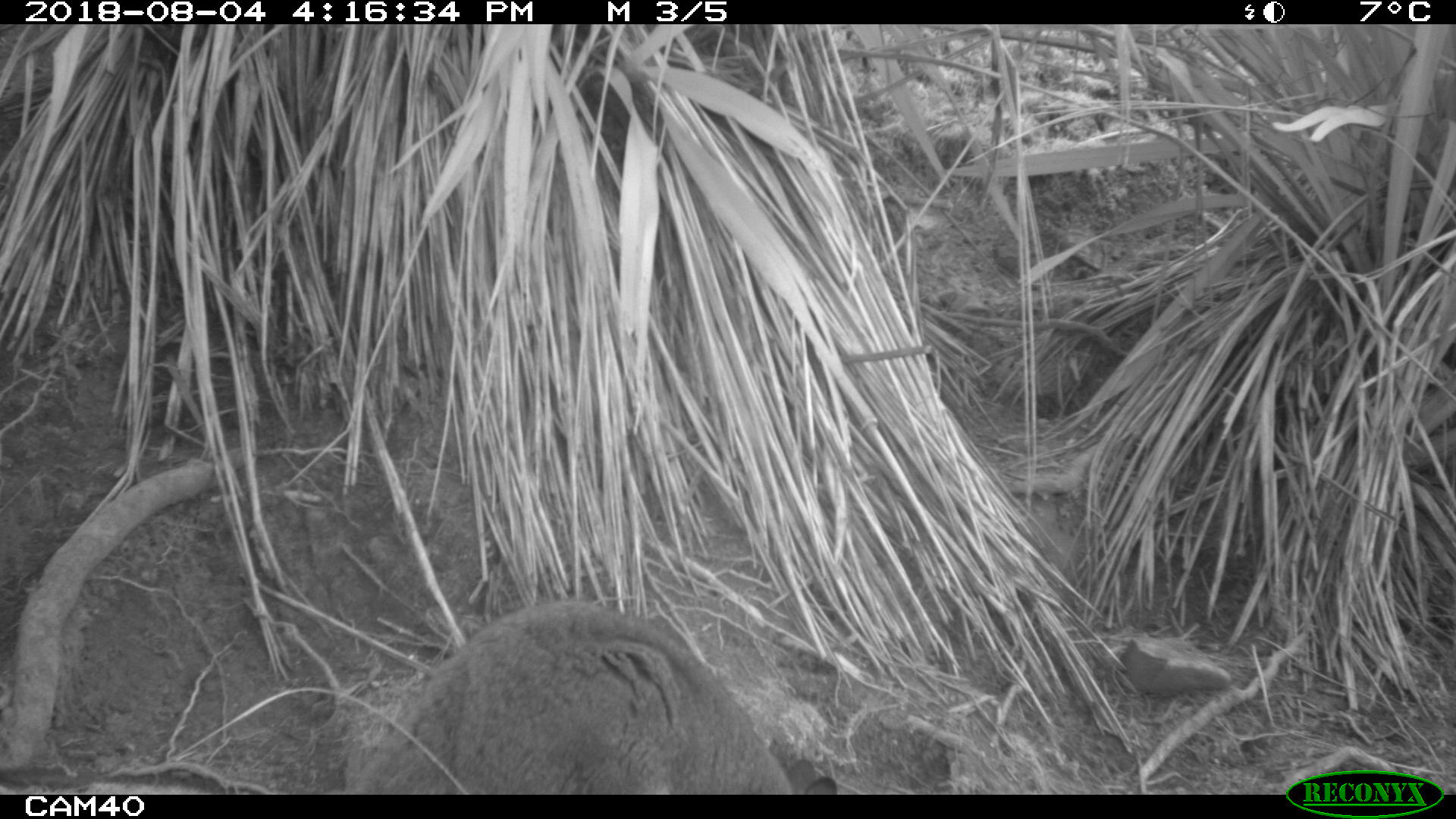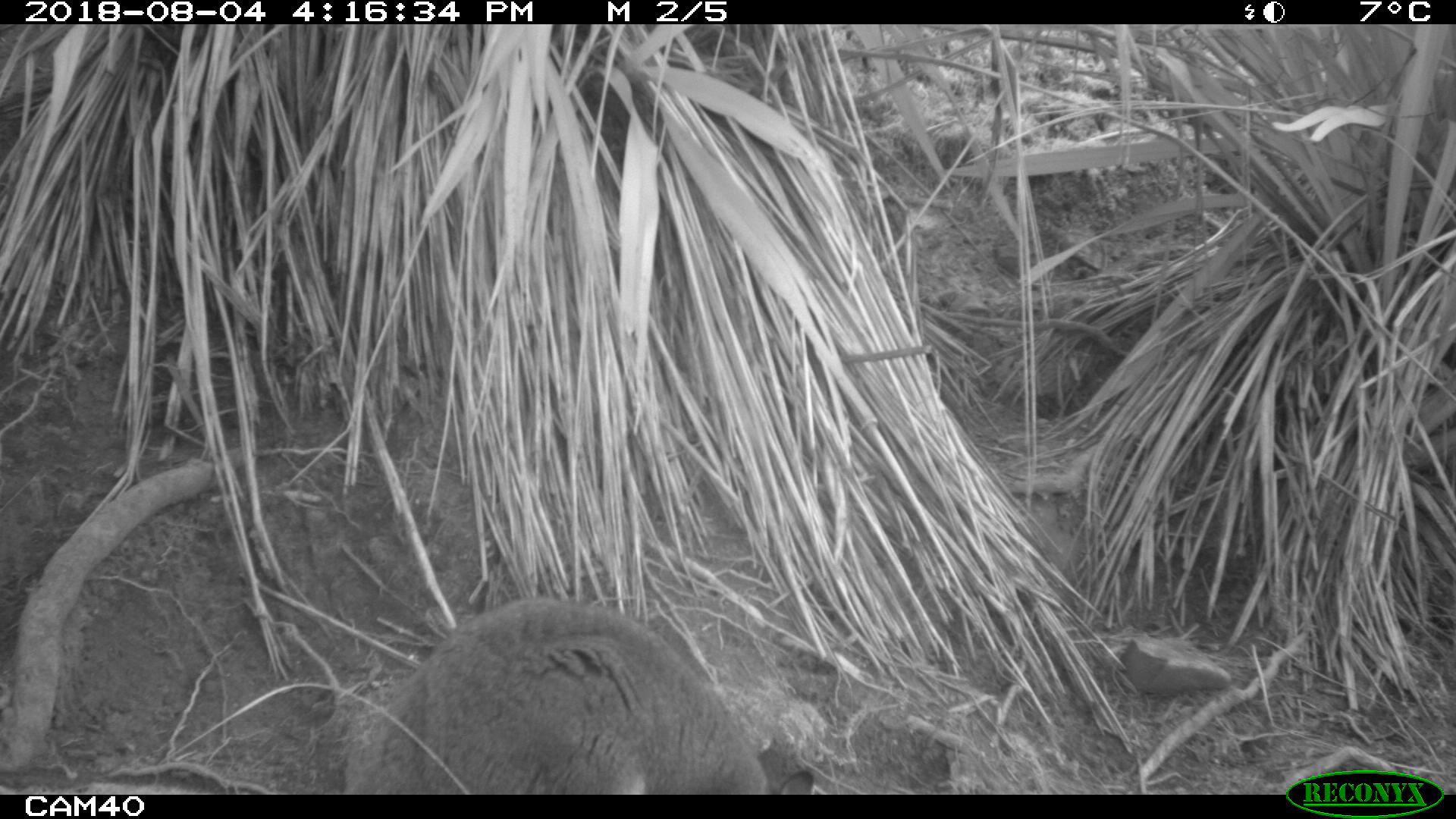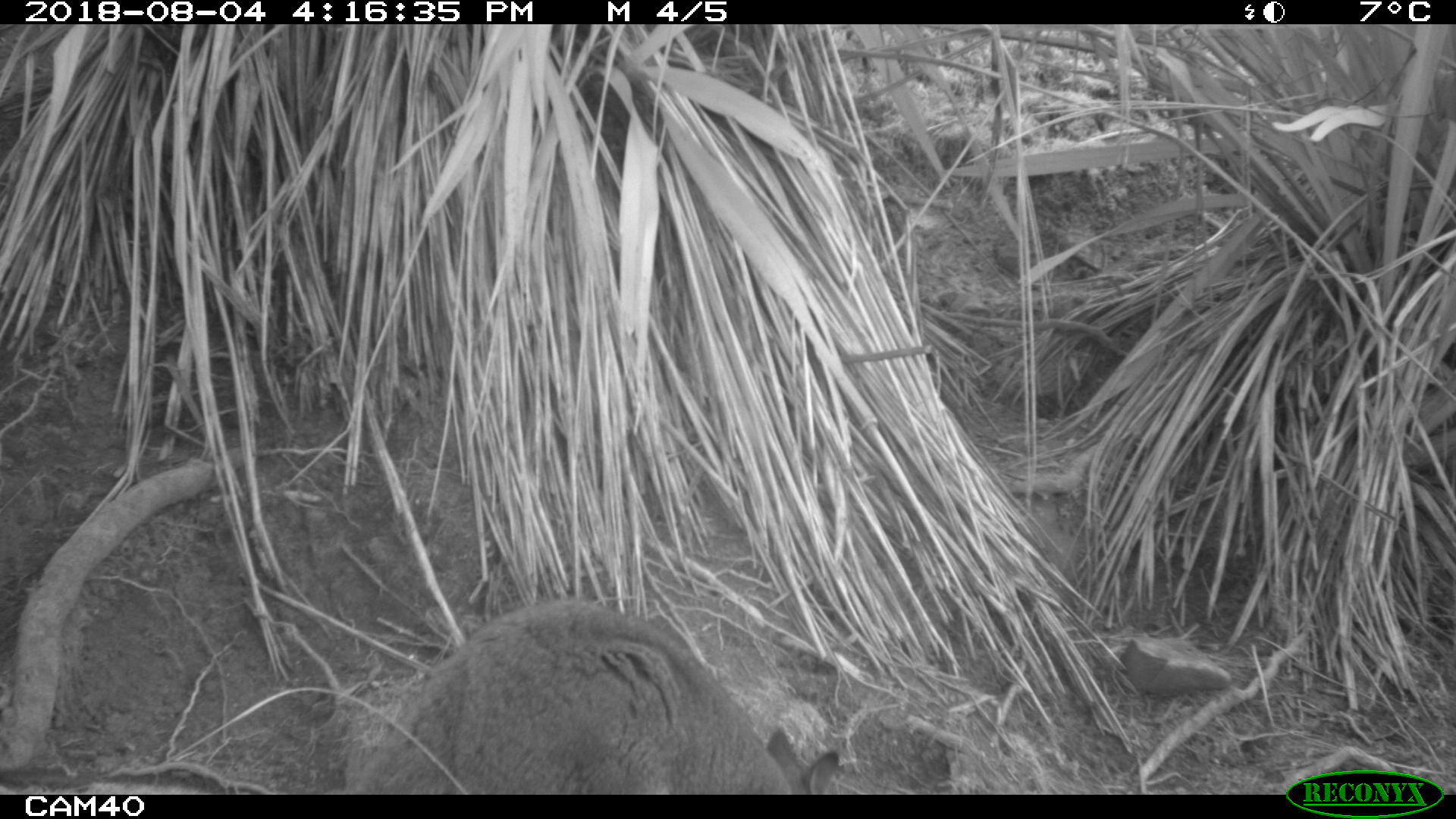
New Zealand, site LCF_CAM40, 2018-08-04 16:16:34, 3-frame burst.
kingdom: Animalia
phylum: Chordata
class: Mammalia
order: Diprotodontia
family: Macropodidae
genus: Notamacropus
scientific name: Notamacropus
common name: wallaby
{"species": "wallaby (Notamacropus)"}